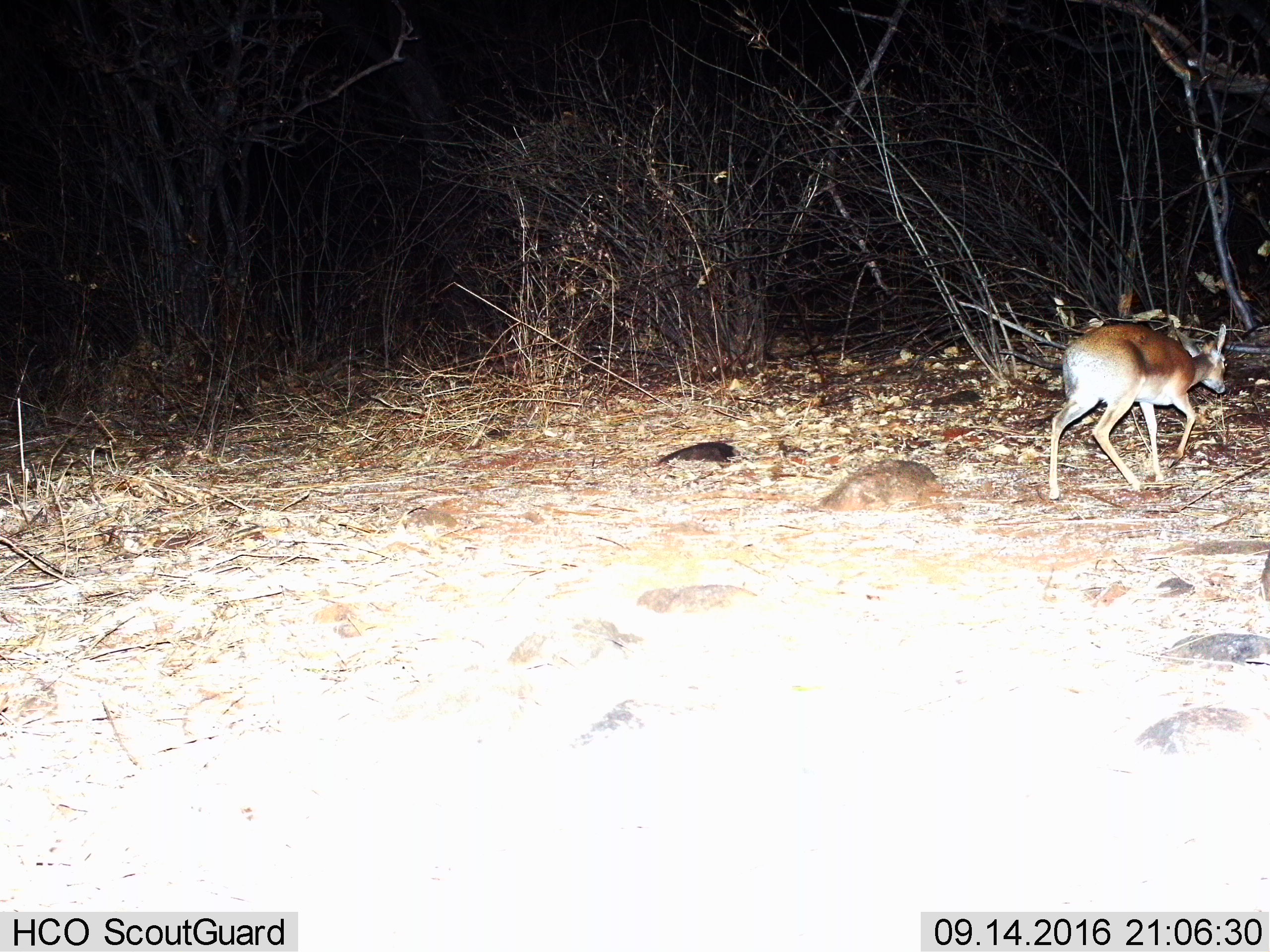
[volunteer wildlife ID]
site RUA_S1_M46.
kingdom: Animalia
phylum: Chordata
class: Mammalia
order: Artiodactyla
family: Bovidae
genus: Madoqua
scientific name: Madoqua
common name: dik-dik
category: dikdik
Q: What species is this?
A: Dikdik (dik-dik) (Madoqua).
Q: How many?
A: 1.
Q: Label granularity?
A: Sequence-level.